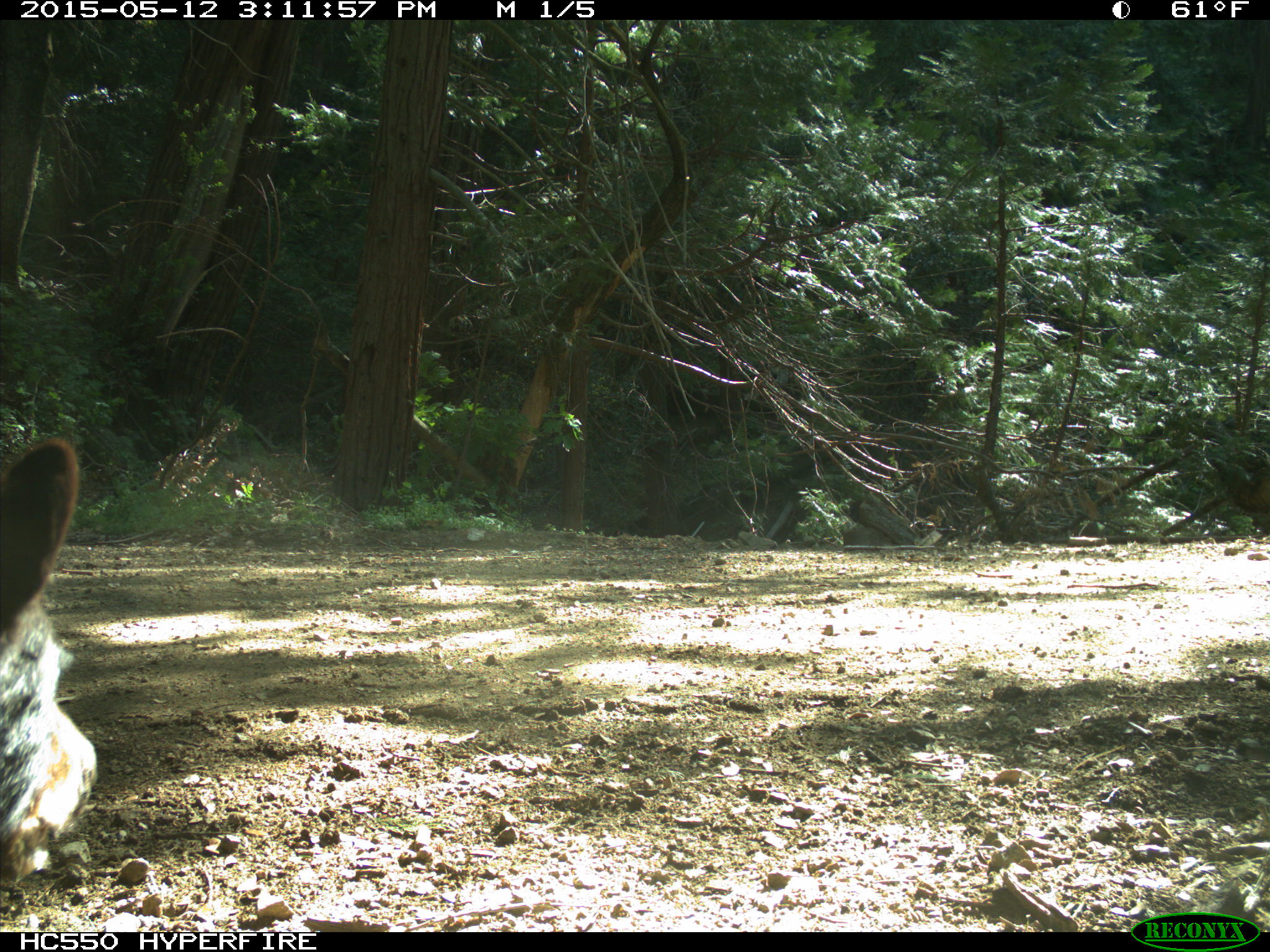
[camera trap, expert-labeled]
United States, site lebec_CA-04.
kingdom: Animalia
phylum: Chordata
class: Mammalia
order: Carnivora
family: Ursidae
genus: Ursus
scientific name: Ursus americanus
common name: american black bear